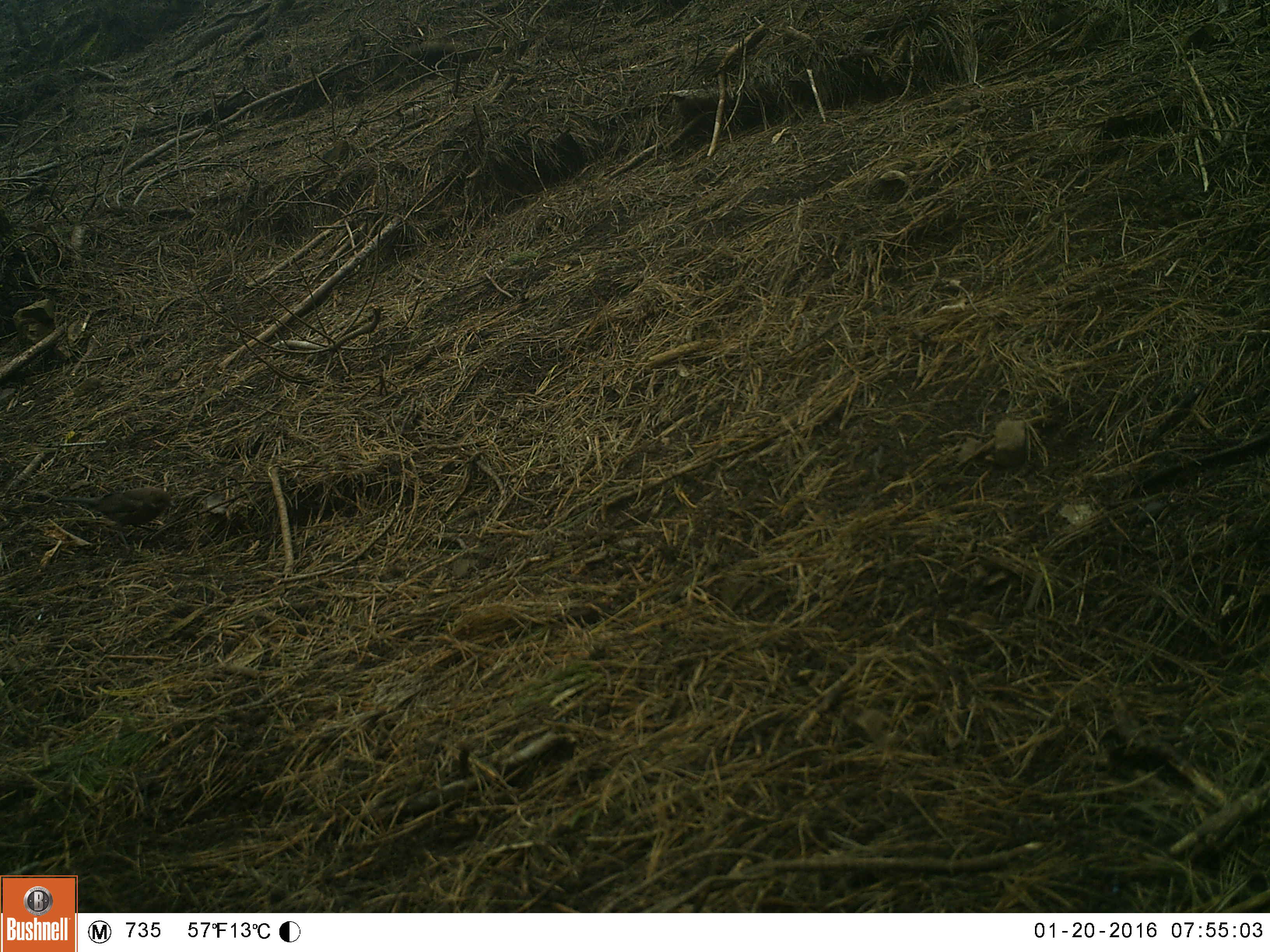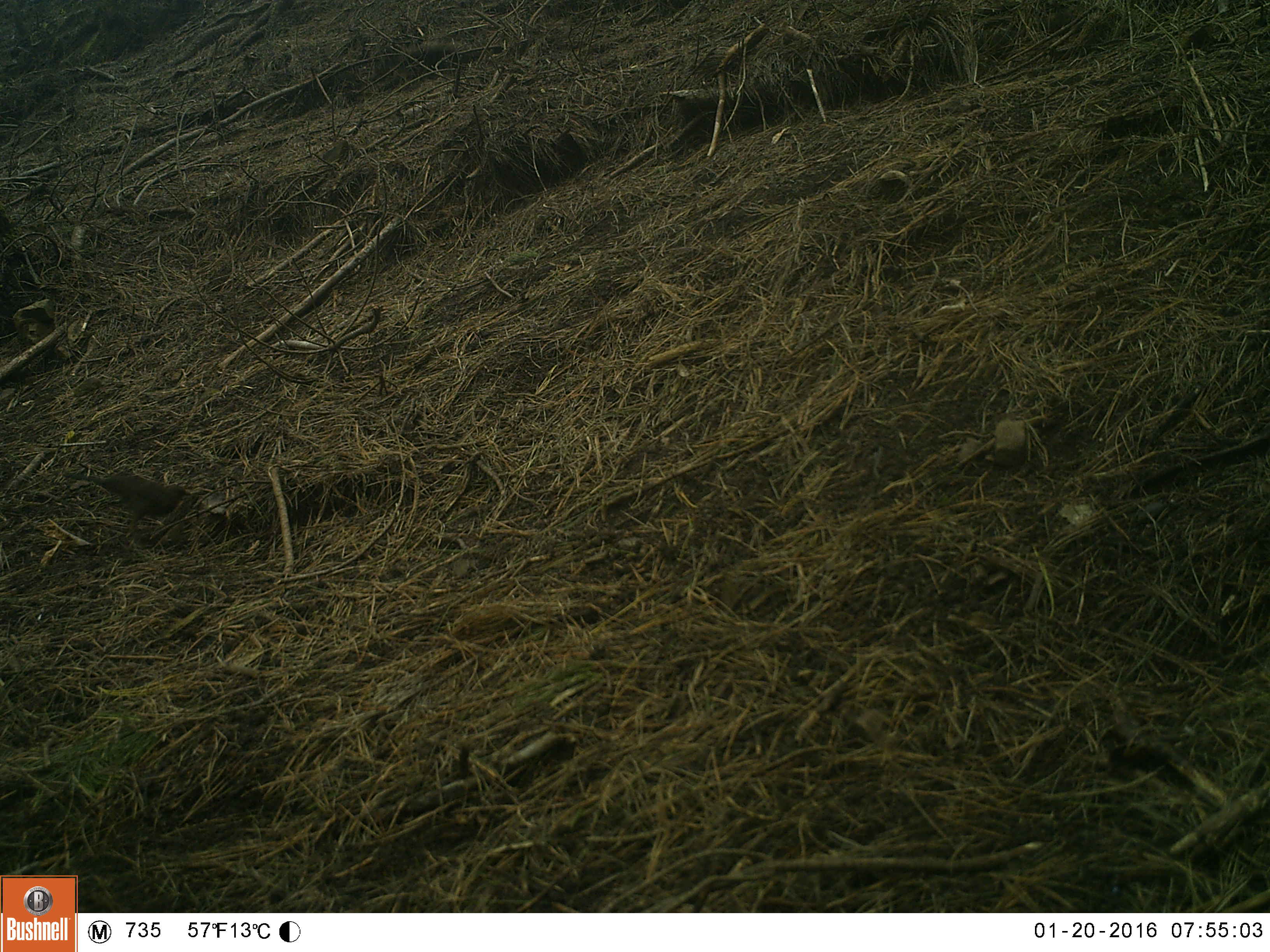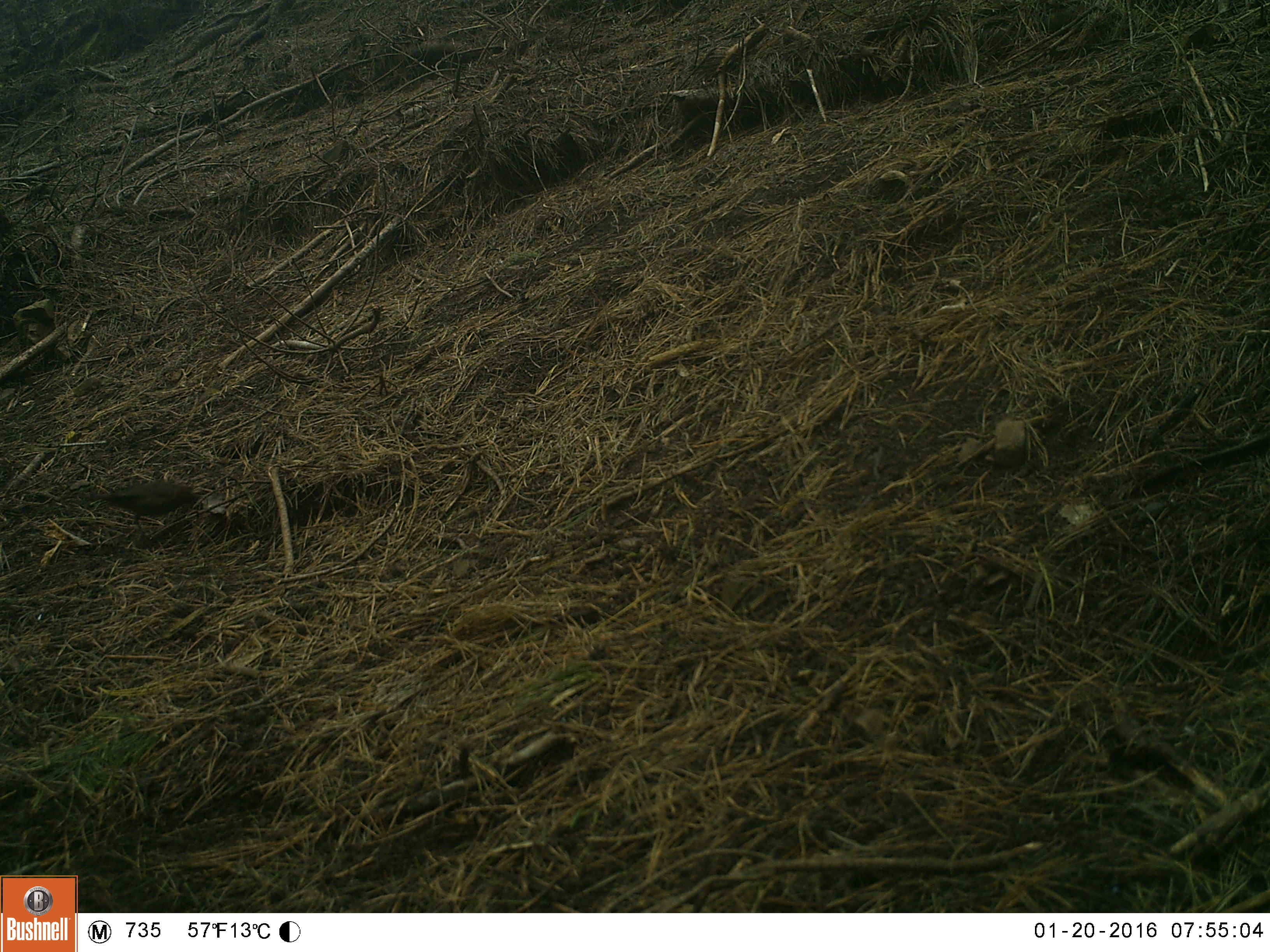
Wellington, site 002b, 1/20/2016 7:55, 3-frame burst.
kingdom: Animalia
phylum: Chordata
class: Aves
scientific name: Aves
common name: bird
Bird (Aves).